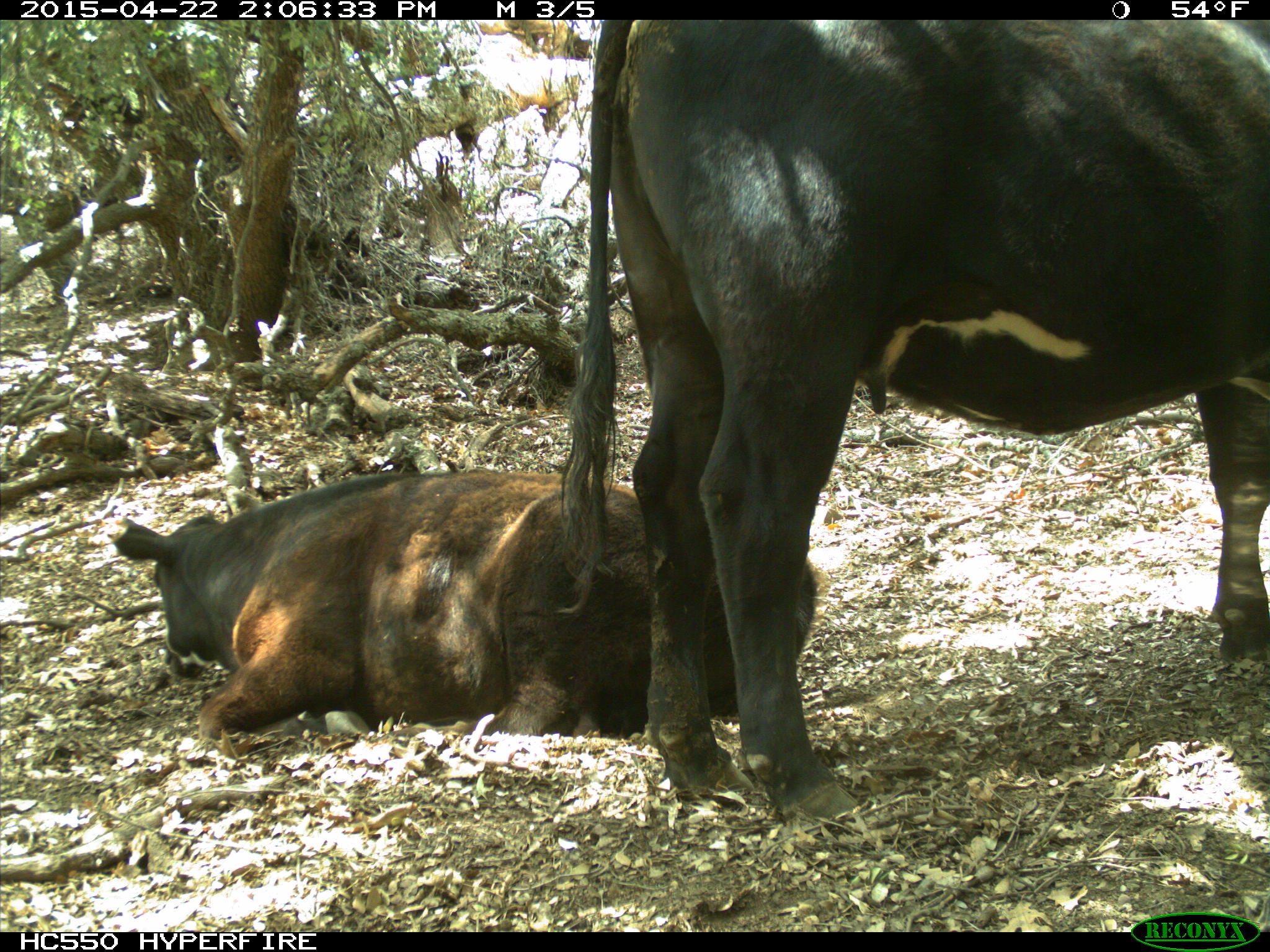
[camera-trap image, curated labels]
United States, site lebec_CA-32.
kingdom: Animalia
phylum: Chordata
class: Mammalia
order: Artiodactyla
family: Bovidae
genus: Bos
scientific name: Bos taurus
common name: domestic cow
Bos taurus (domestic cow).